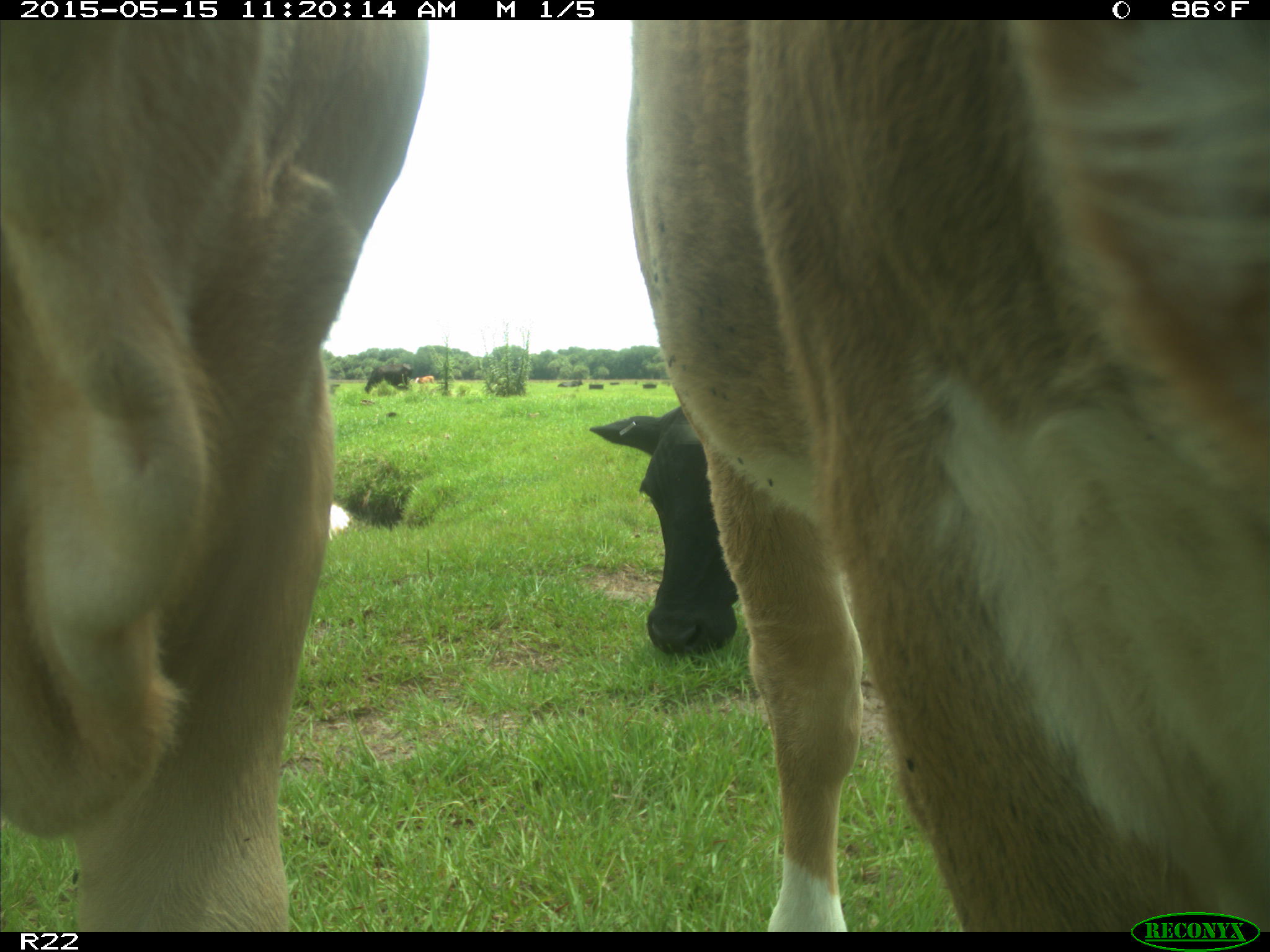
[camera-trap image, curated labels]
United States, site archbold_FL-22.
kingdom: Animalia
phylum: Chordata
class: Mammalia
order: Artiodactyla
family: Bovidae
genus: Bos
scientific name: Bos taurus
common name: domestic cow